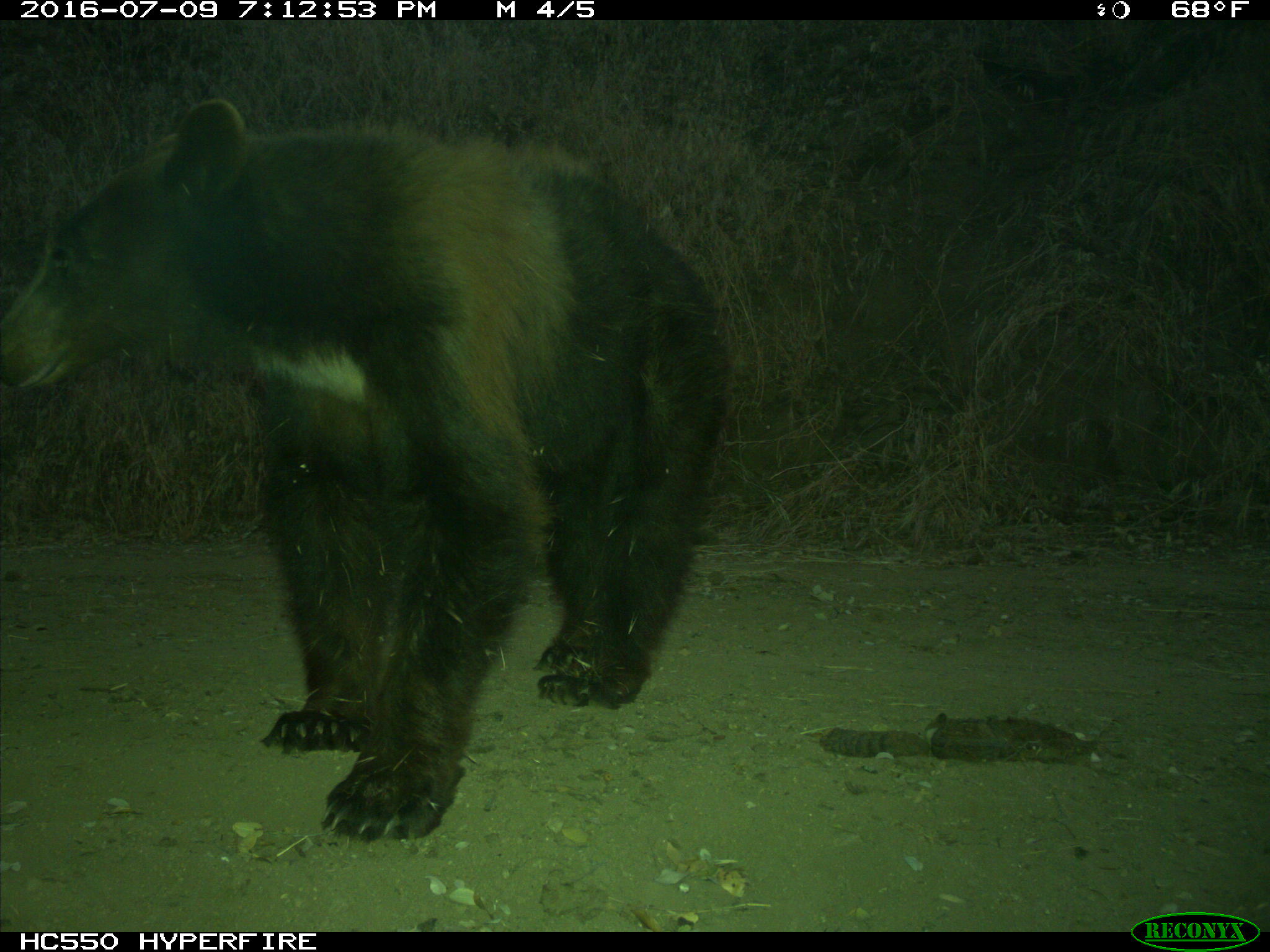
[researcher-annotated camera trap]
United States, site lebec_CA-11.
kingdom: Animalia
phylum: Chordata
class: Mammalia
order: Carnivora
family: Ursidae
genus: Ursus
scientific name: Ursus americanus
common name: american black bear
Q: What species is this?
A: Ursus americanus (american black bear).